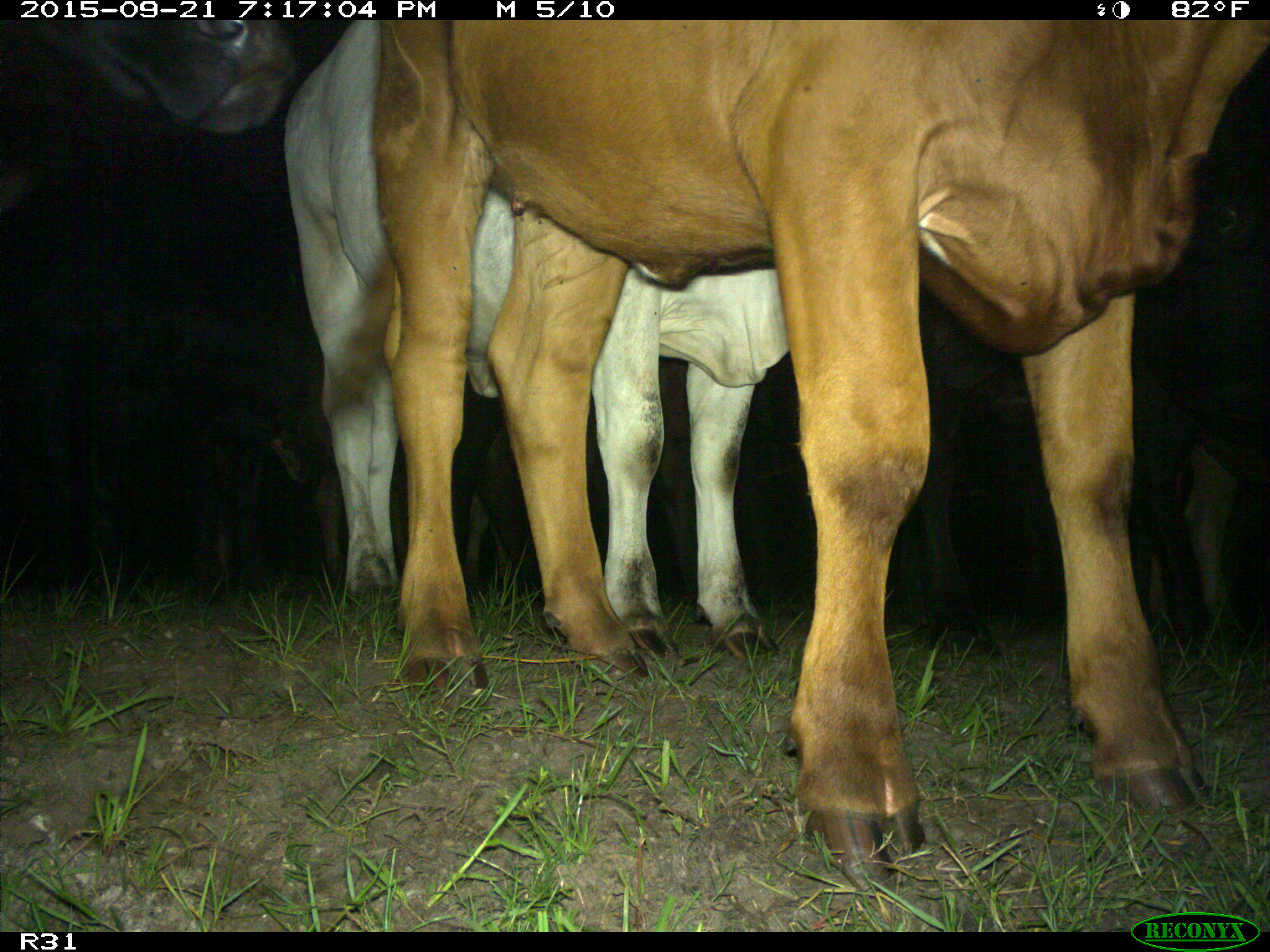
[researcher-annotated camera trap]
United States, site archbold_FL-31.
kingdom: Animalia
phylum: Chordata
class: Mammalia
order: Artiodactyla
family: Bovidae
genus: Bos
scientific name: Bos taurus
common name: domestic cow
Bos taurus (domestic cow).